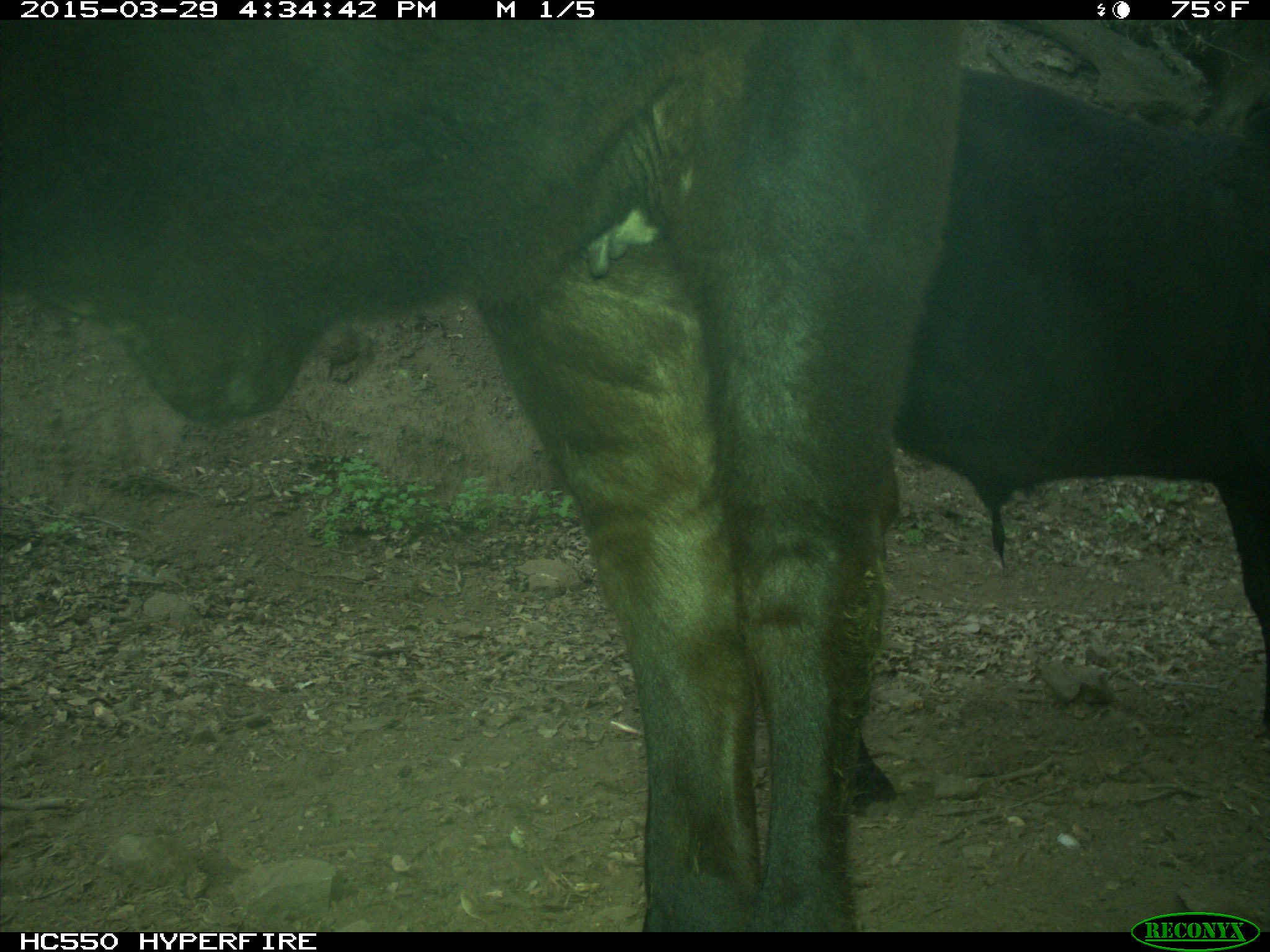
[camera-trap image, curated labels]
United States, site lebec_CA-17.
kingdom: Animalia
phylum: Chordata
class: Mammalia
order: Artiodactyla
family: Bovidae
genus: Bos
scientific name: Bos taurus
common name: domestic cow